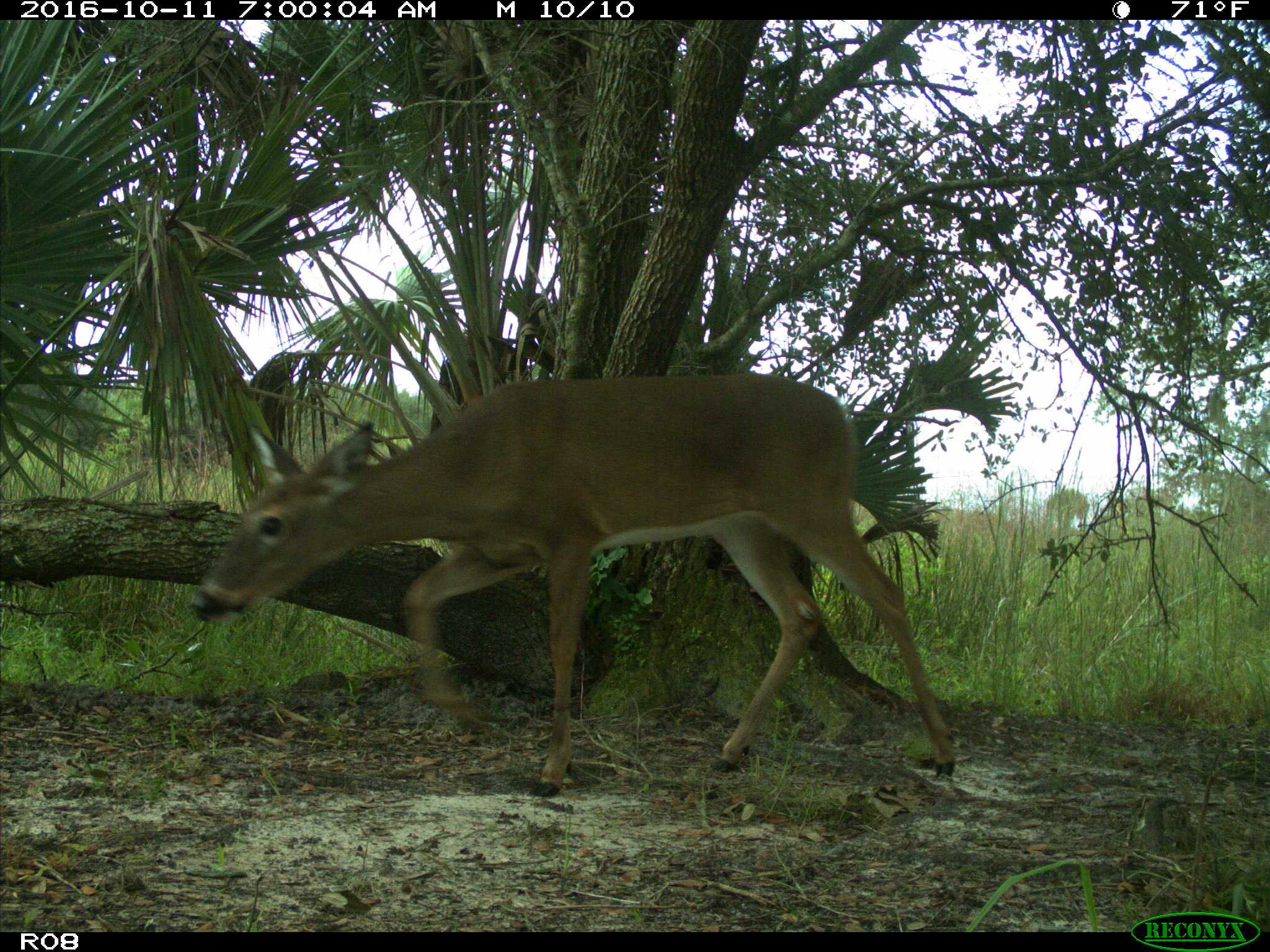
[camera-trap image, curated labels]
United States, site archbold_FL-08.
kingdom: Animalia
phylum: Chordata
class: Mammalia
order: Artiodactyla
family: Cervidae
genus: Odocoileus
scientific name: Odocoileus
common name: deer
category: unidentified deer